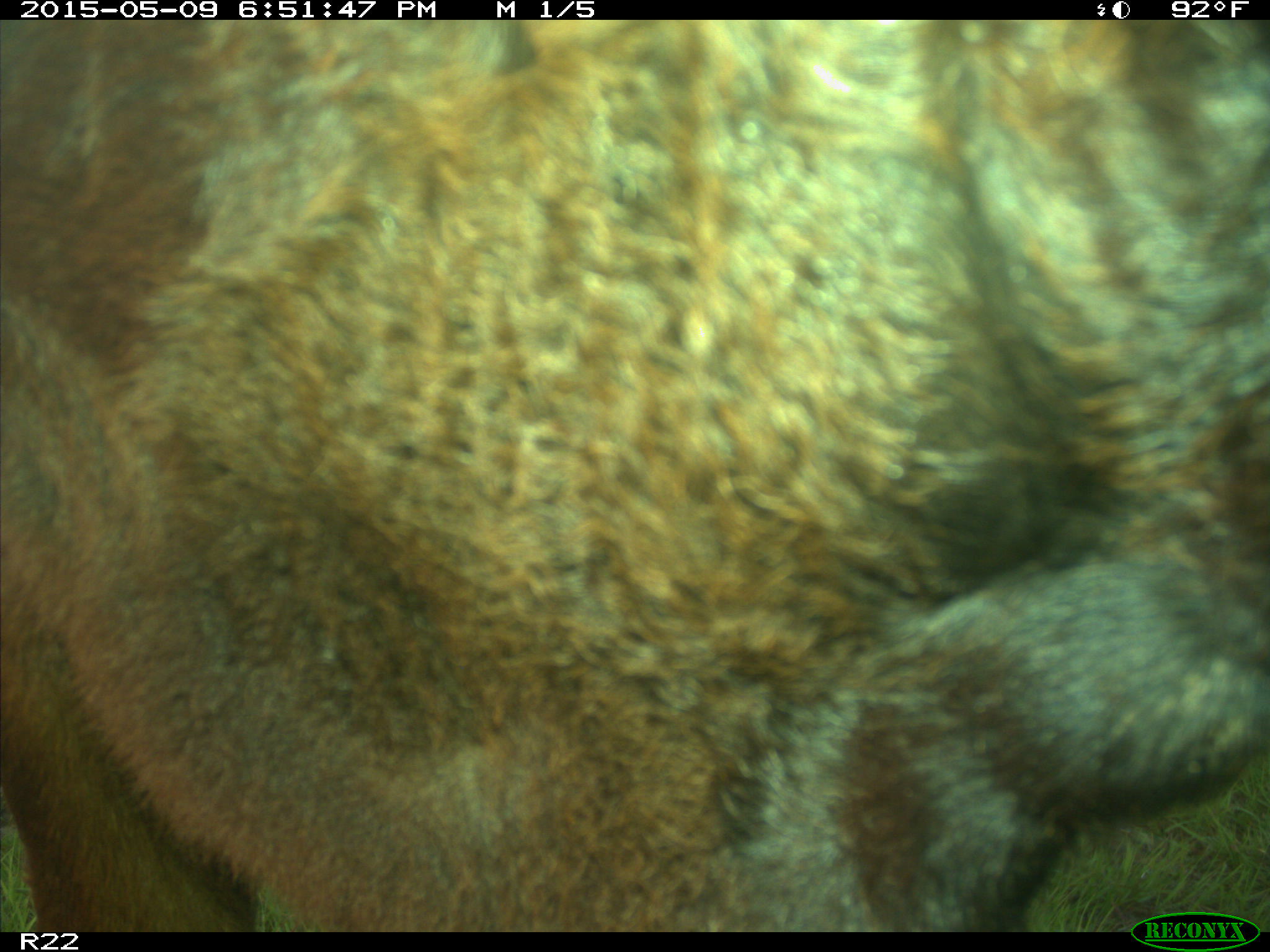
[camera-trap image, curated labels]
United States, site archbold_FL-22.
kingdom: Animalia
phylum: Chordata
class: Mammalia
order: Artiodactyla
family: Bovidae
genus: Bos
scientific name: Bos taurus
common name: domestic cow